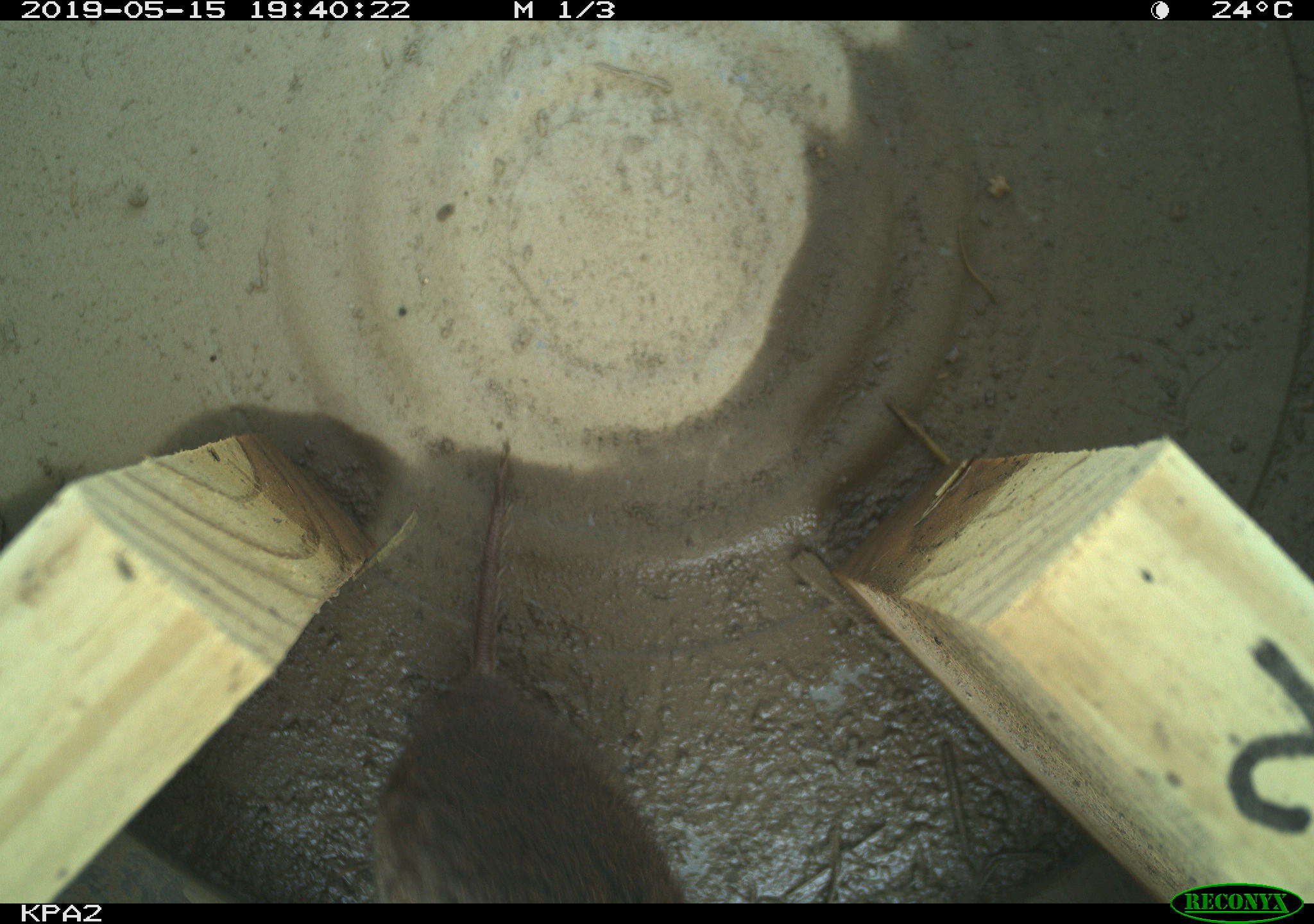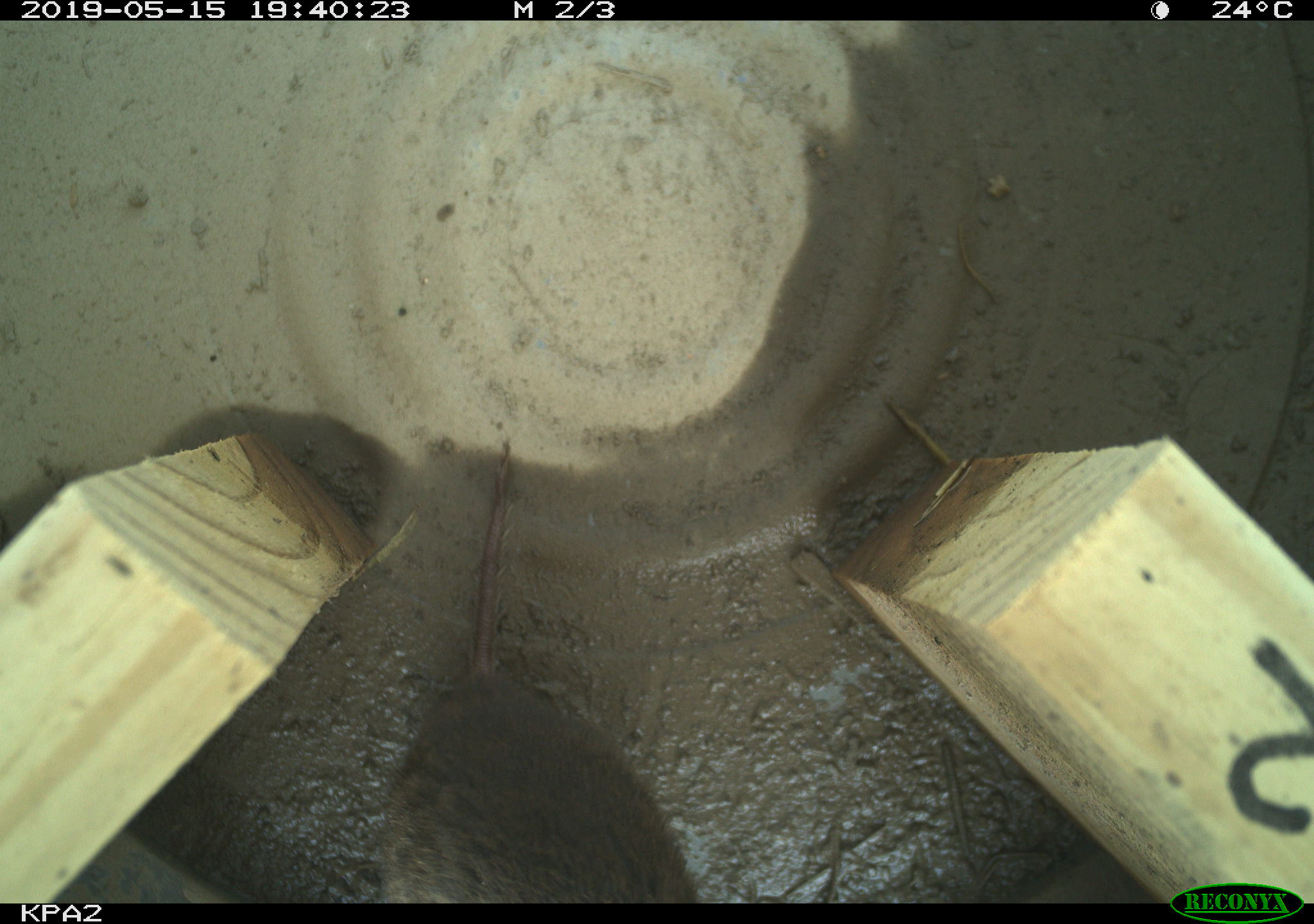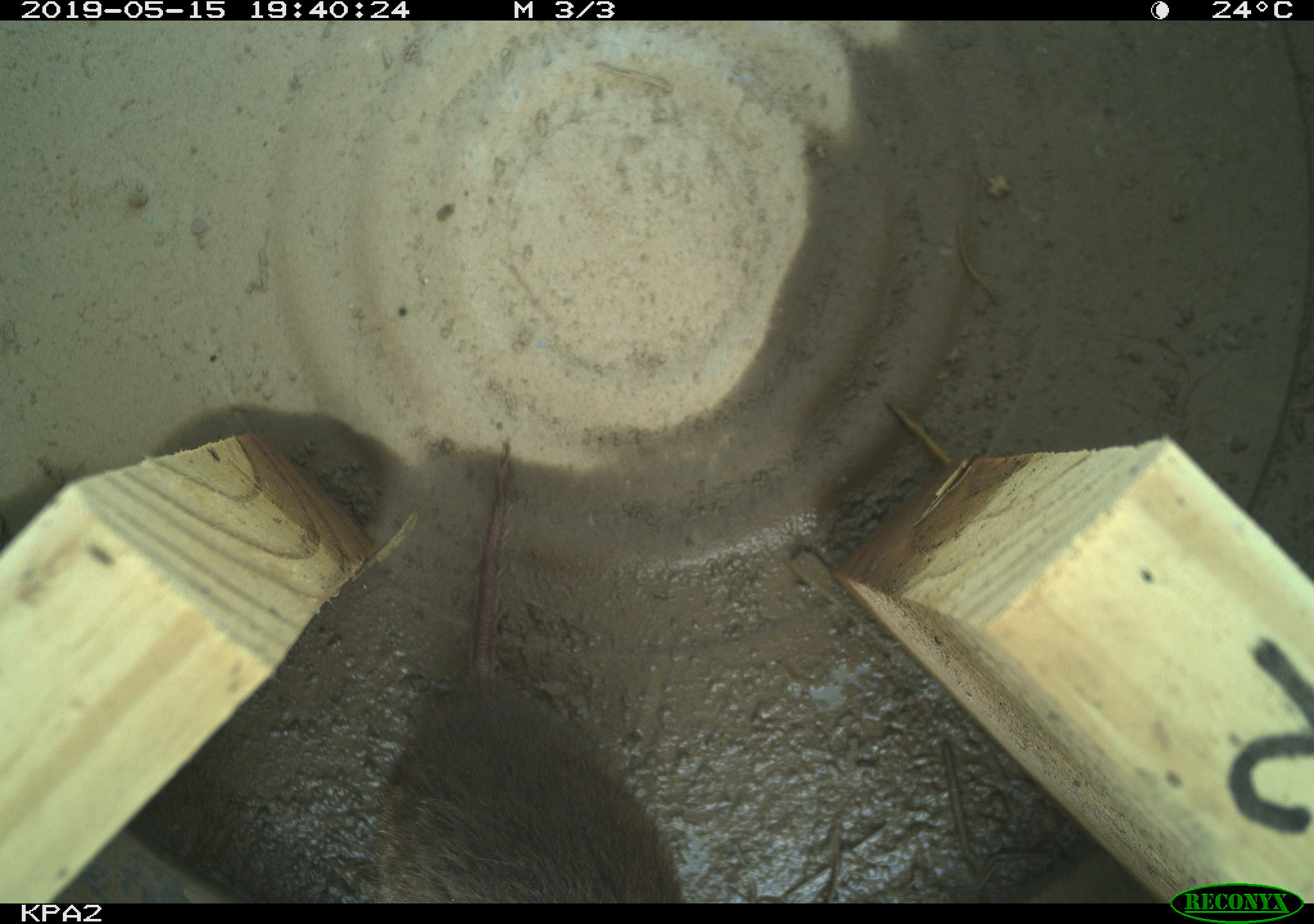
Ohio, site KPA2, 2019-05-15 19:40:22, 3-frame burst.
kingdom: Animalia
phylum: Chordata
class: Mammalia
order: Rodentia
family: Cricetidae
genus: Microtus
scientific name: Microtus pennsylvanicus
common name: meadow vole